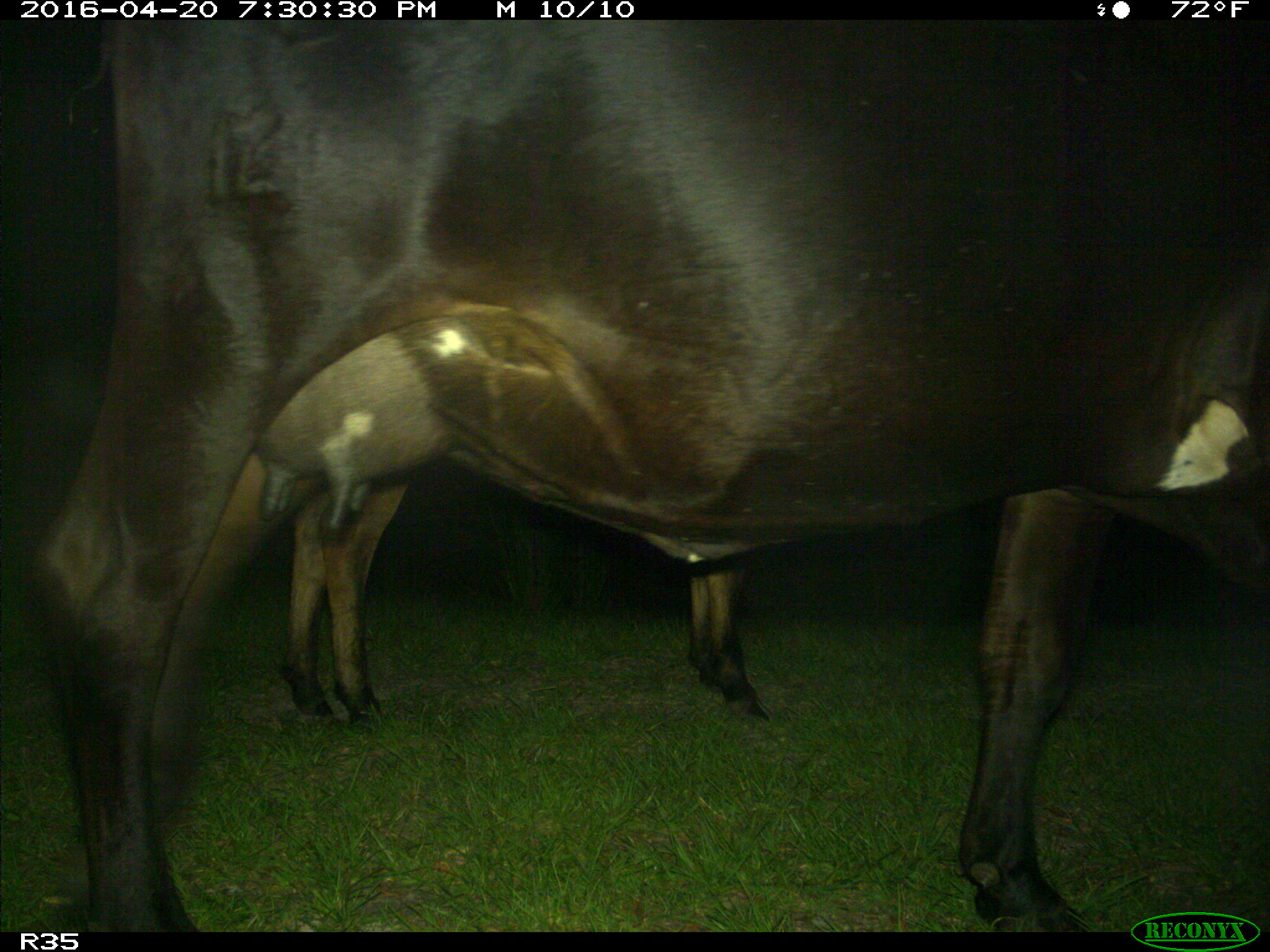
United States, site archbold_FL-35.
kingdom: Animalia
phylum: Chordata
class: Mammalia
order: Artiodactyla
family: Bovidae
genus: Bos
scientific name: Bos taurus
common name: domestic cow